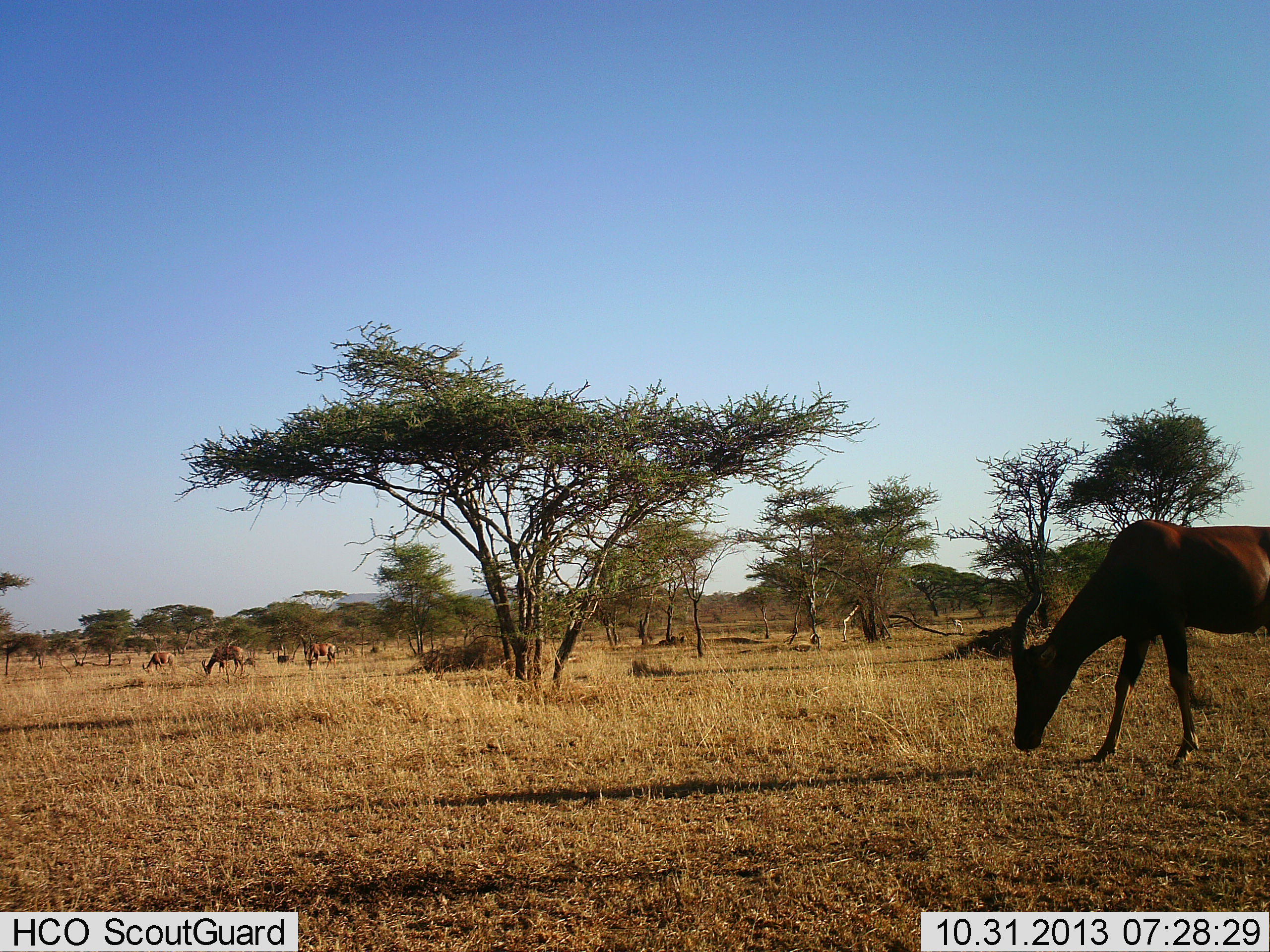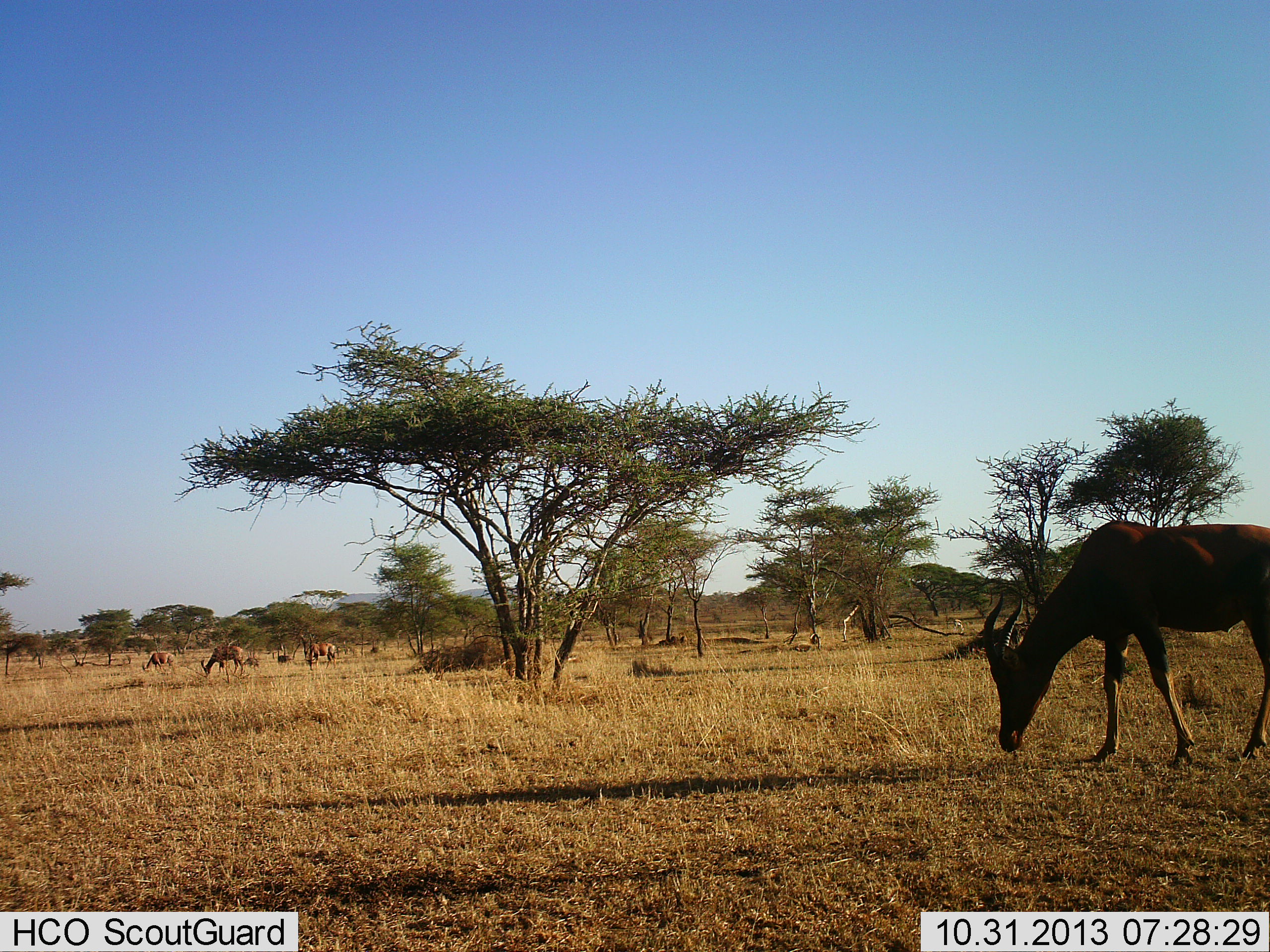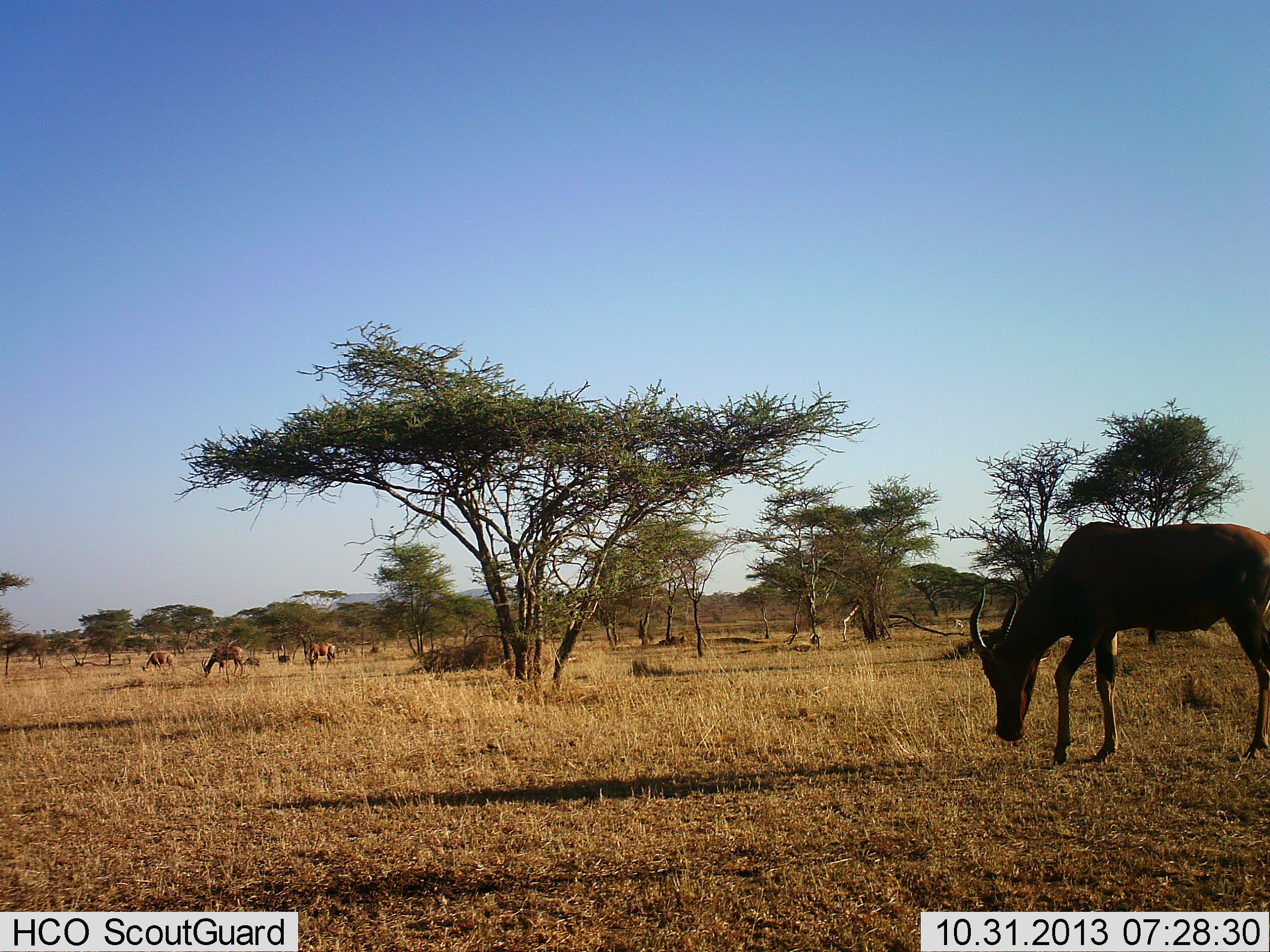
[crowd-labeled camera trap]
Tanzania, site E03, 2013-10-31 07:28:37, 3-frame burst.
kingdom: Animalia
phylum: Chordata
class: Mammalia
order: Artiodactyla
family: Bovidae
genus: Damaliscus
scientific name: Damaliscus lunatus jimela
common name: topi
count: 5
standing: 27%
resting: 0%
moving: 27%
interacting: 0%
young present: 0%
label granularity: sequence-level